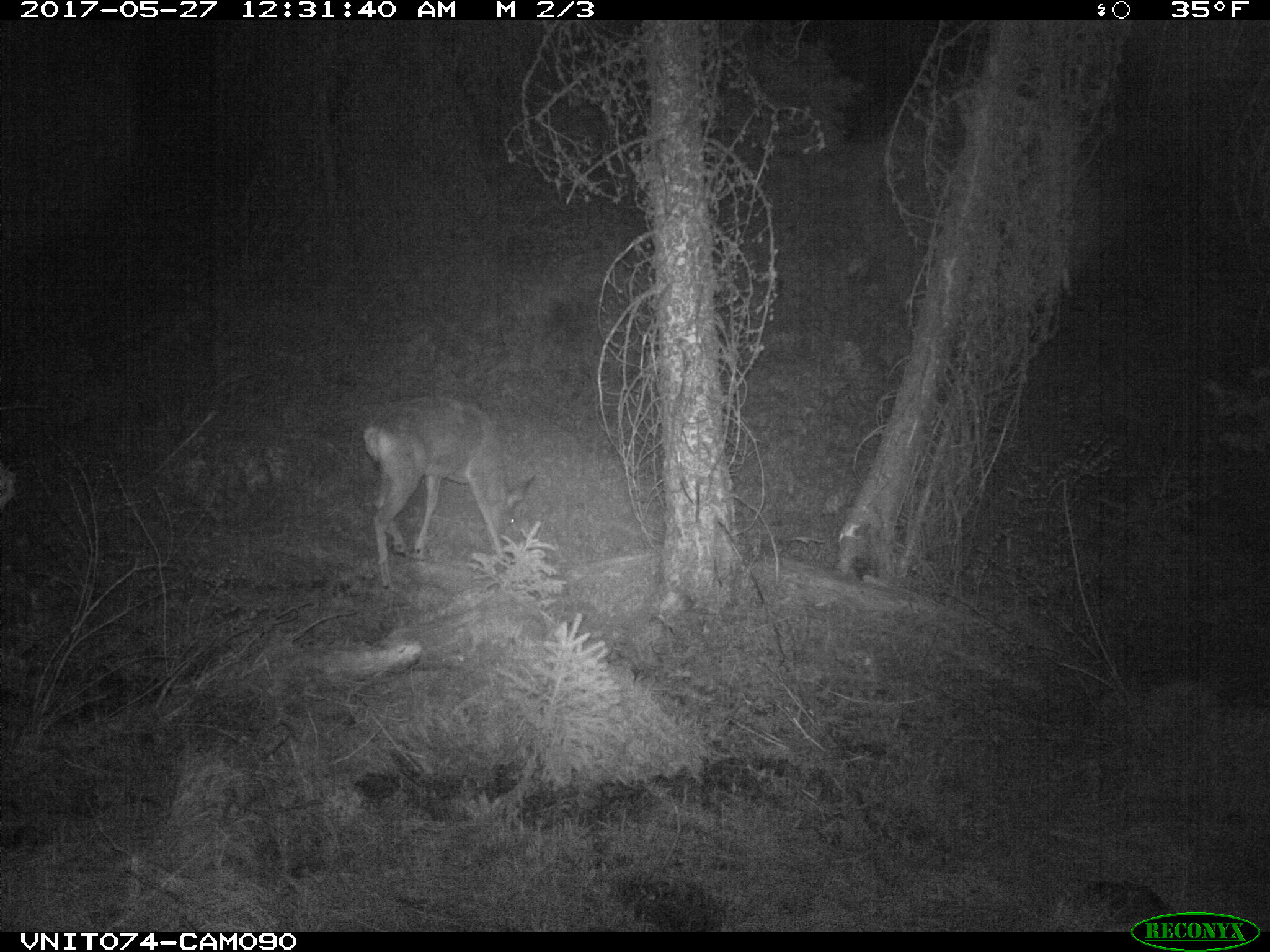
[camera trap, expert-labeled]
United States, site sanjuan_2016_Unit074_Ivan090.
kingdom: Animalia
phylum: Chordata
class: Mammalia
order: Artiodactyla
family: Cervidae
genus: Odocoileus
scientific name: Odocoileus hemionus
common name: mule deer